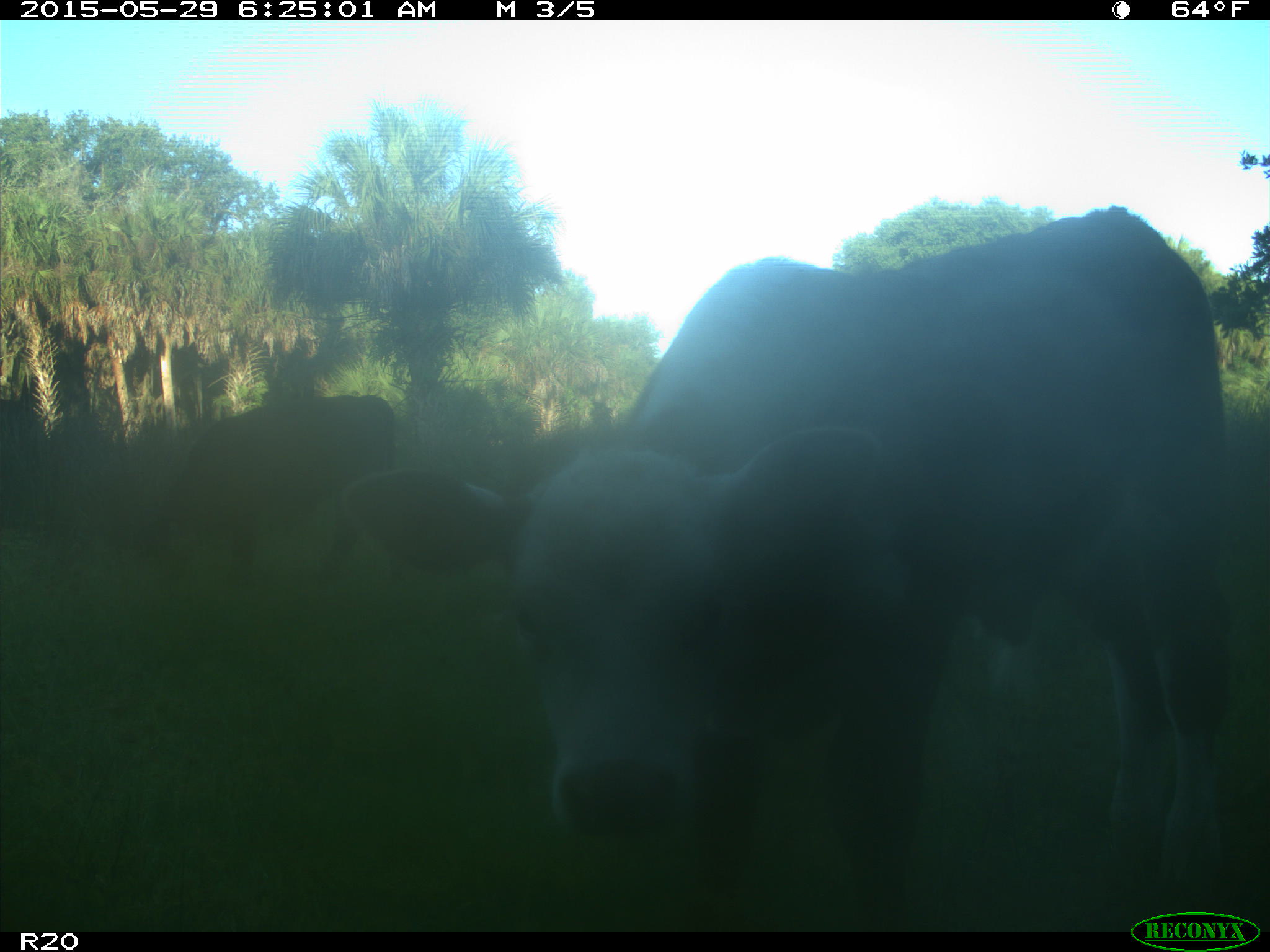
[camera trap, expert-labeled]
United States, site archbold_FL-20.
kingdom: Animalia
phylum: Chordata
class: Mammalia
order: Artiodactyla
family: Bovidae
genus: Bos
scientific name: Bos taurus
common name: domestic cow